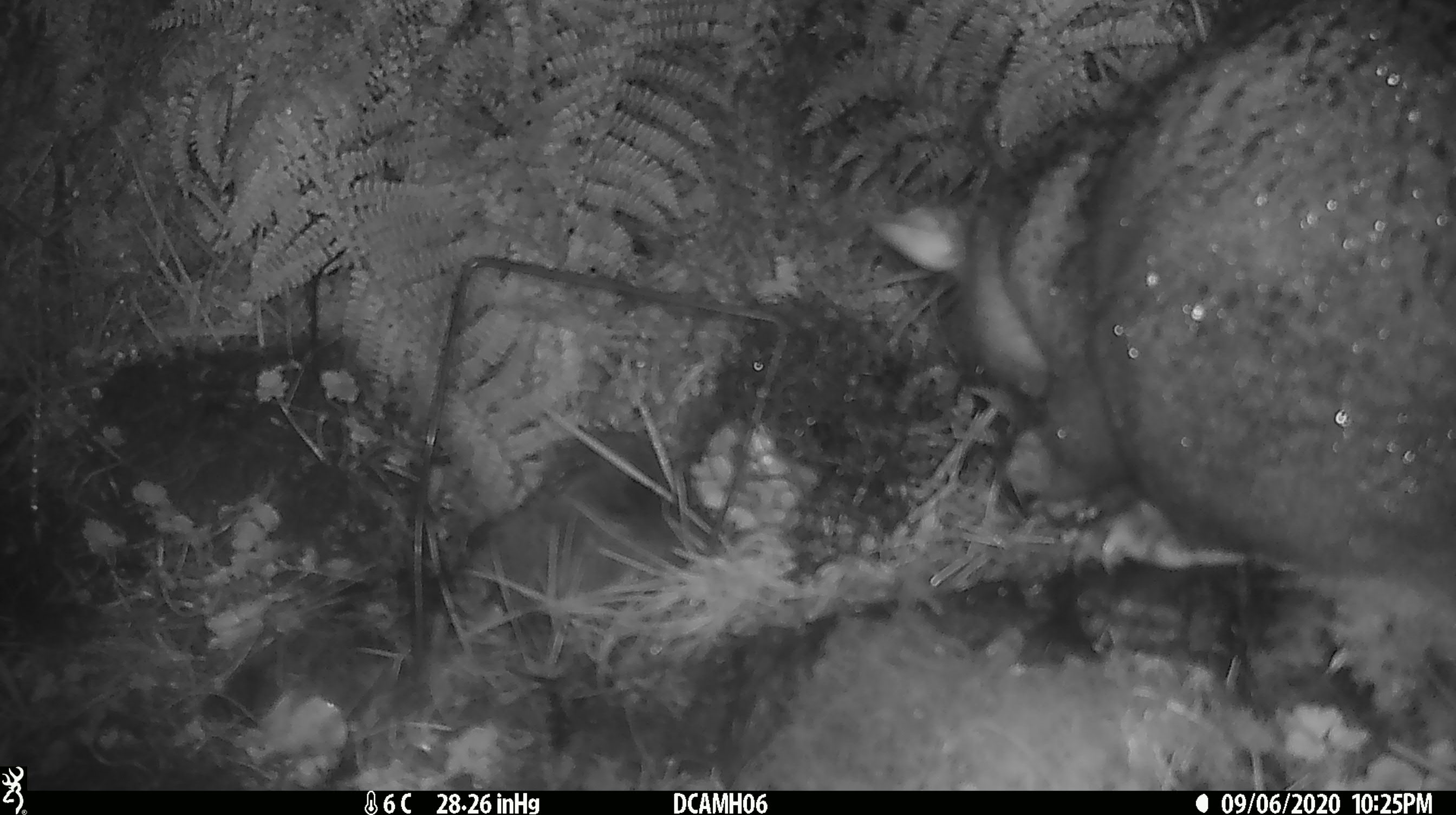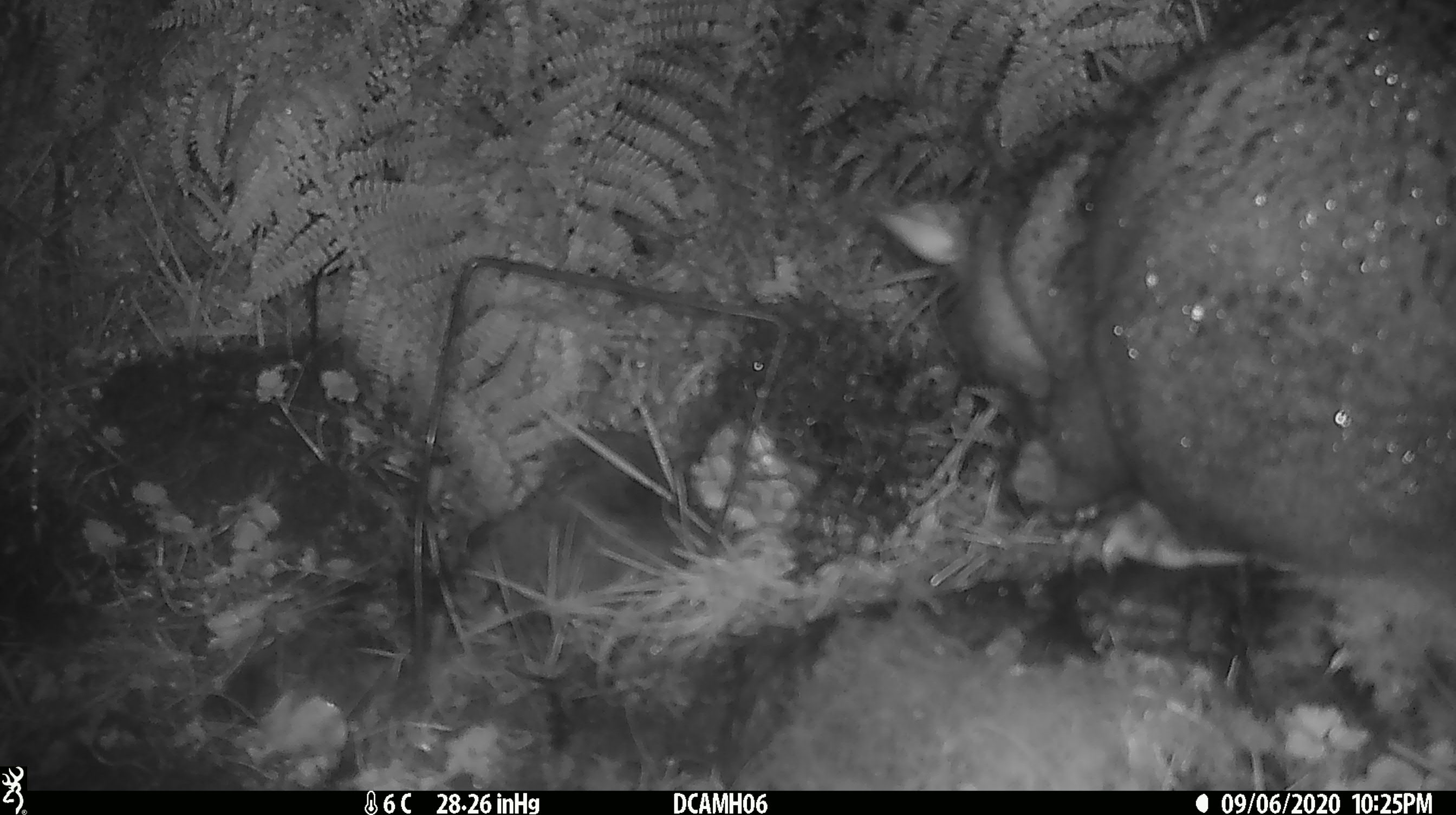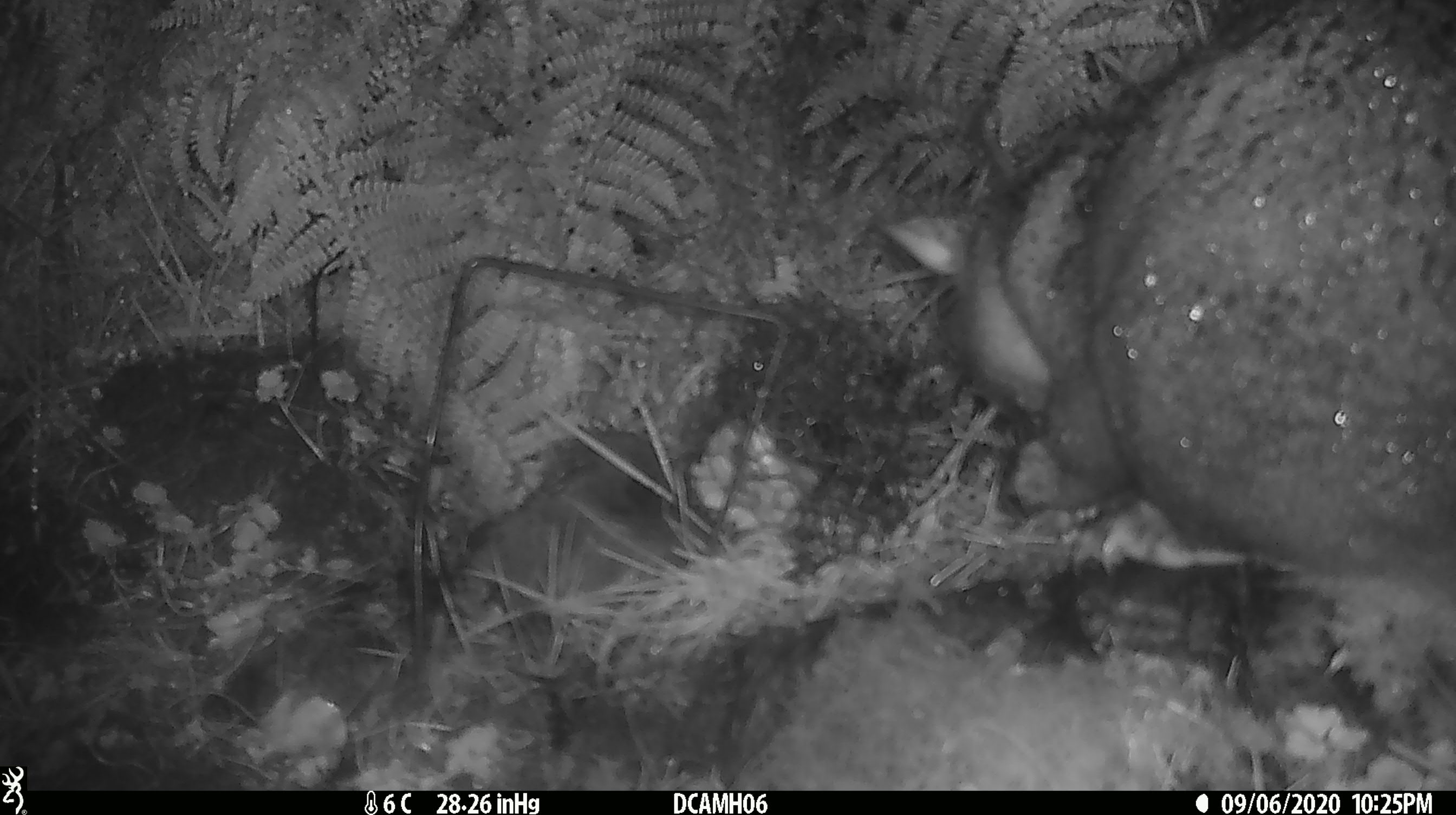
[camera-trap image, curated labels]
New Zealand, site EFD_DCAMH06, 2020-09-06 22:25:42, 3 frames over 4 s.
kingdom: Animalia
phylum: Chordata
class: Mammalia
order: Diprotodontia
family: Phalangeridae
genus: Trichosurus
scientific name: Trichosurus vulpecula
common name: common brushtail possum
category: possum